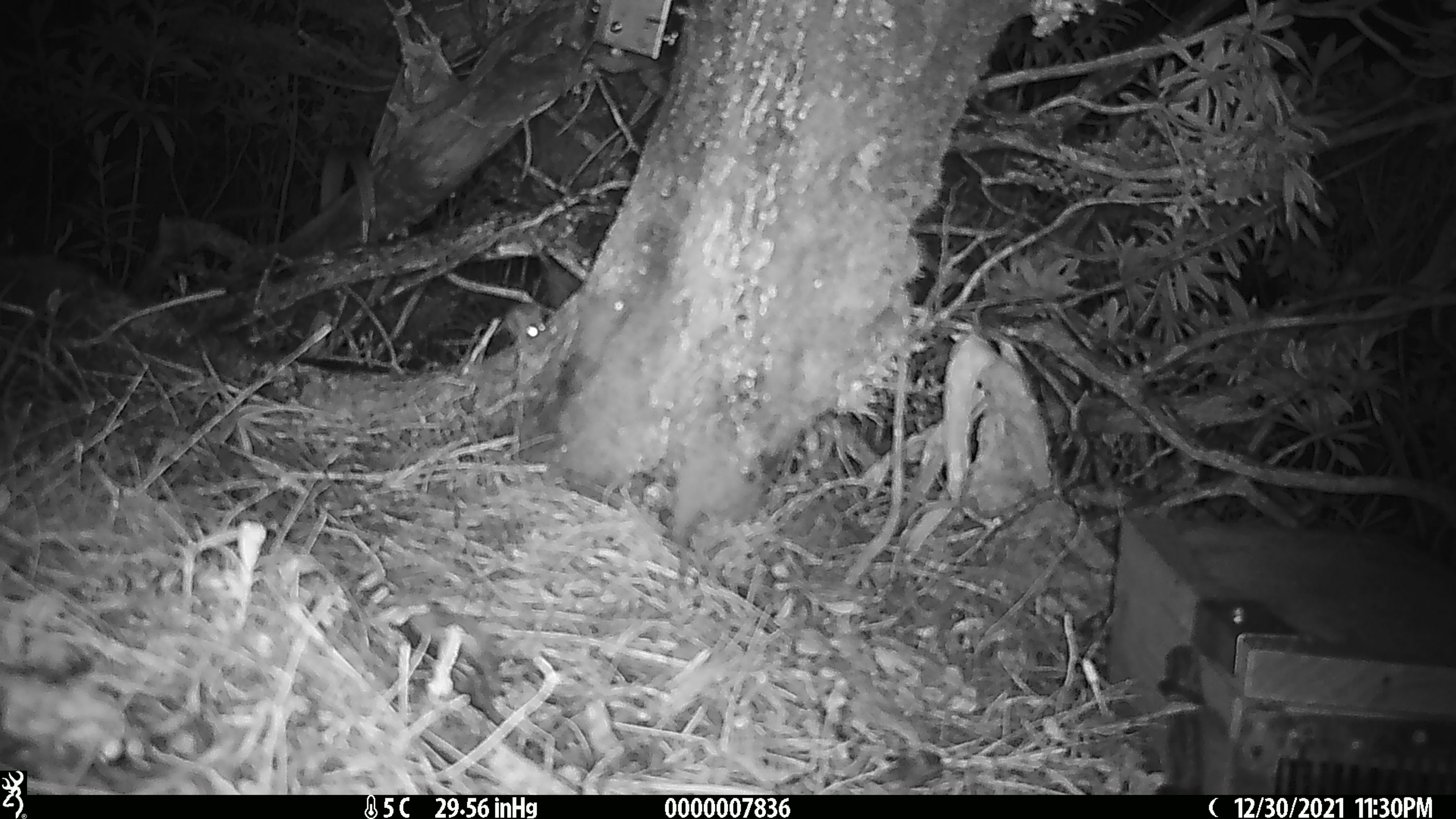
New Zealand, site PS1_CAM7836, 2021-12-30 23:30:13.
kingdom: Animalia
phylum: Chordata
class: Mammalia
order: Rodentia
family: Muridae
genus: Mus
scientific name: Mus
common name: mouse